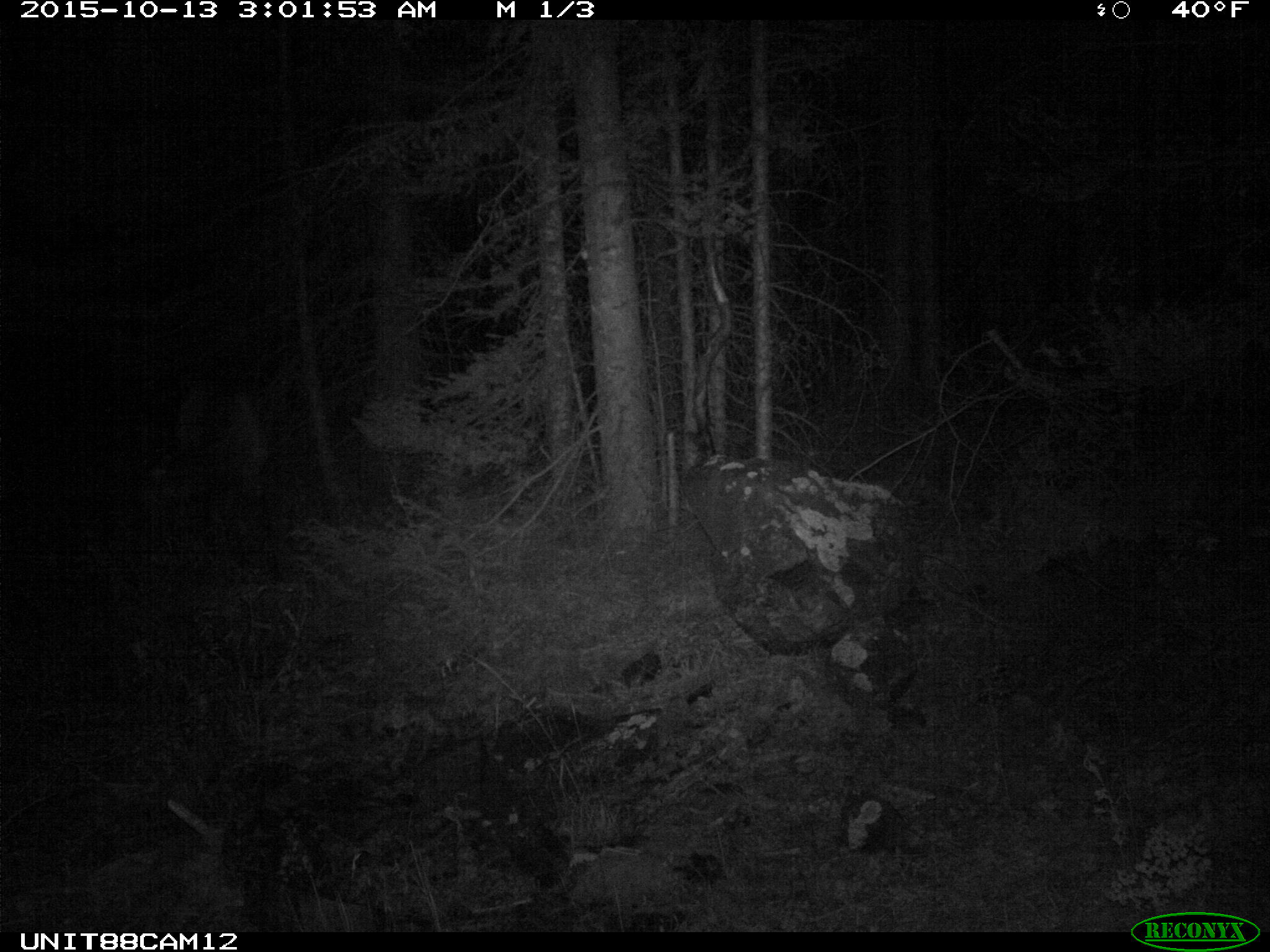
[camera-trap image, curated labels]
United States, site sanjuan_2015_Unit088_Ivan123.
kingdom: Animalia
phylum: Chordata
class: Mammalia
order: Artiodactyla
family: Cervidae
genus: Cervus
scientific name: Cervus elaphus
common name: red deer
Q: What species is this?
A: Cervus elaphus (red deer).